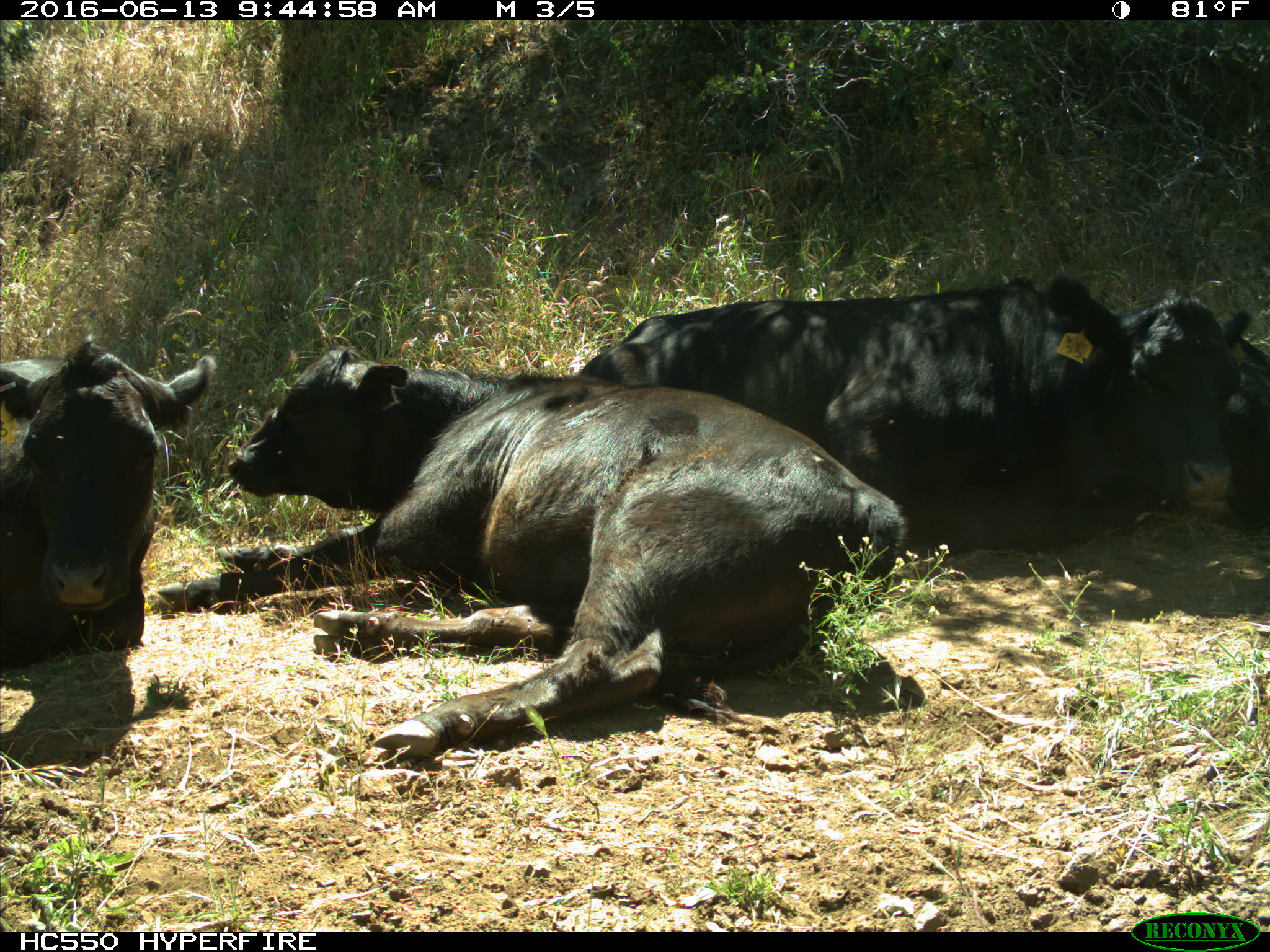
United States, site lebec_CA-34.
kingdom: Animalia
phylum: Chordata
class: Mammalia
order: Artiodactyla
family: Bovidae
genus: Bos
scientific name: Bos taurus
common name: domestic cow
Bos taurus (domestic cow).